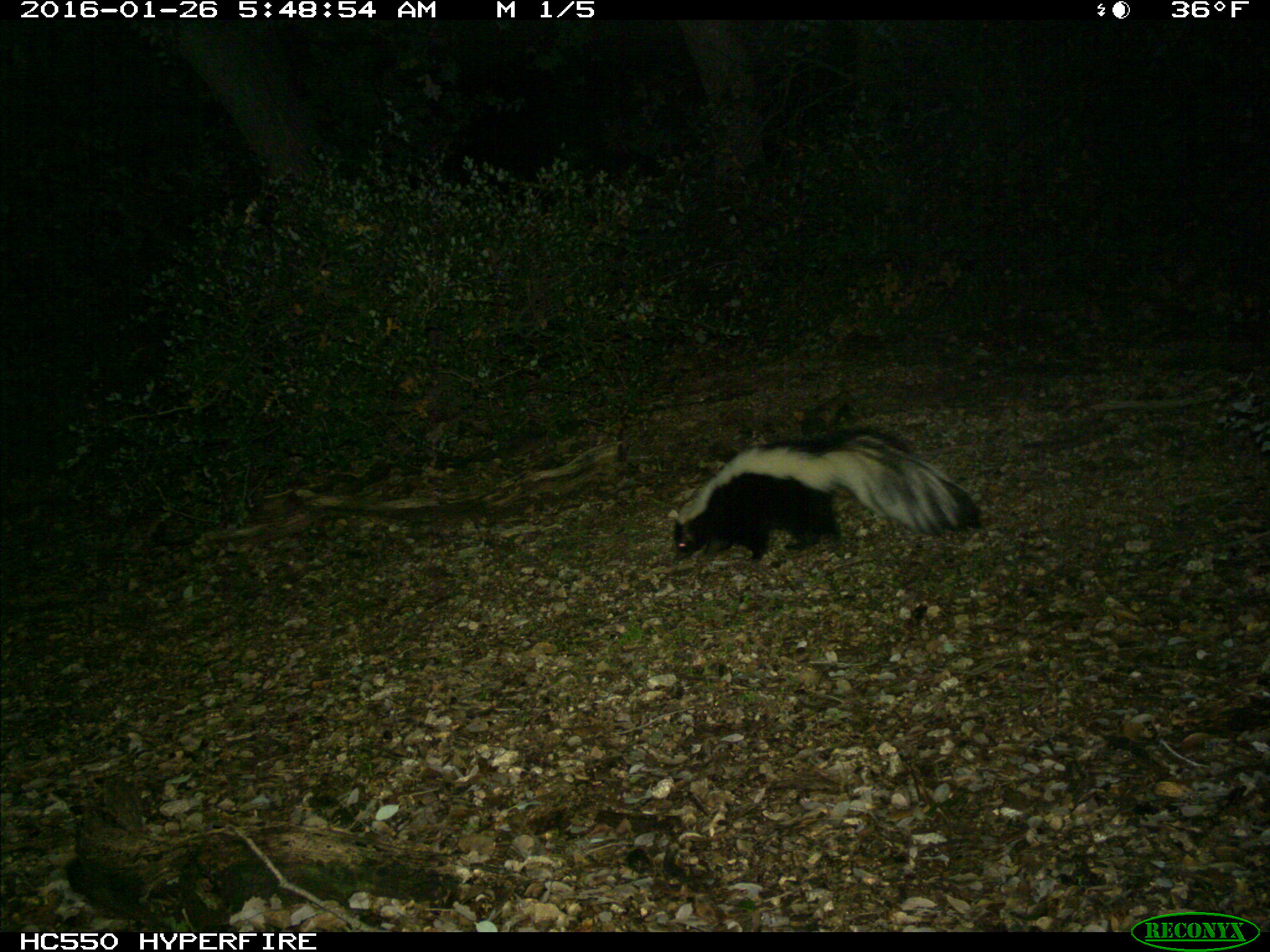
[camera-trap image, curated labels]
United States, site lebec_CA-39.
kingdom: Animalia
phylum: Chordata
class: Mammalia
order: Carnivora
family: Mephitidae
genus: Mephitis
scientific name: Mephitis mephitis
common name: striped skunk